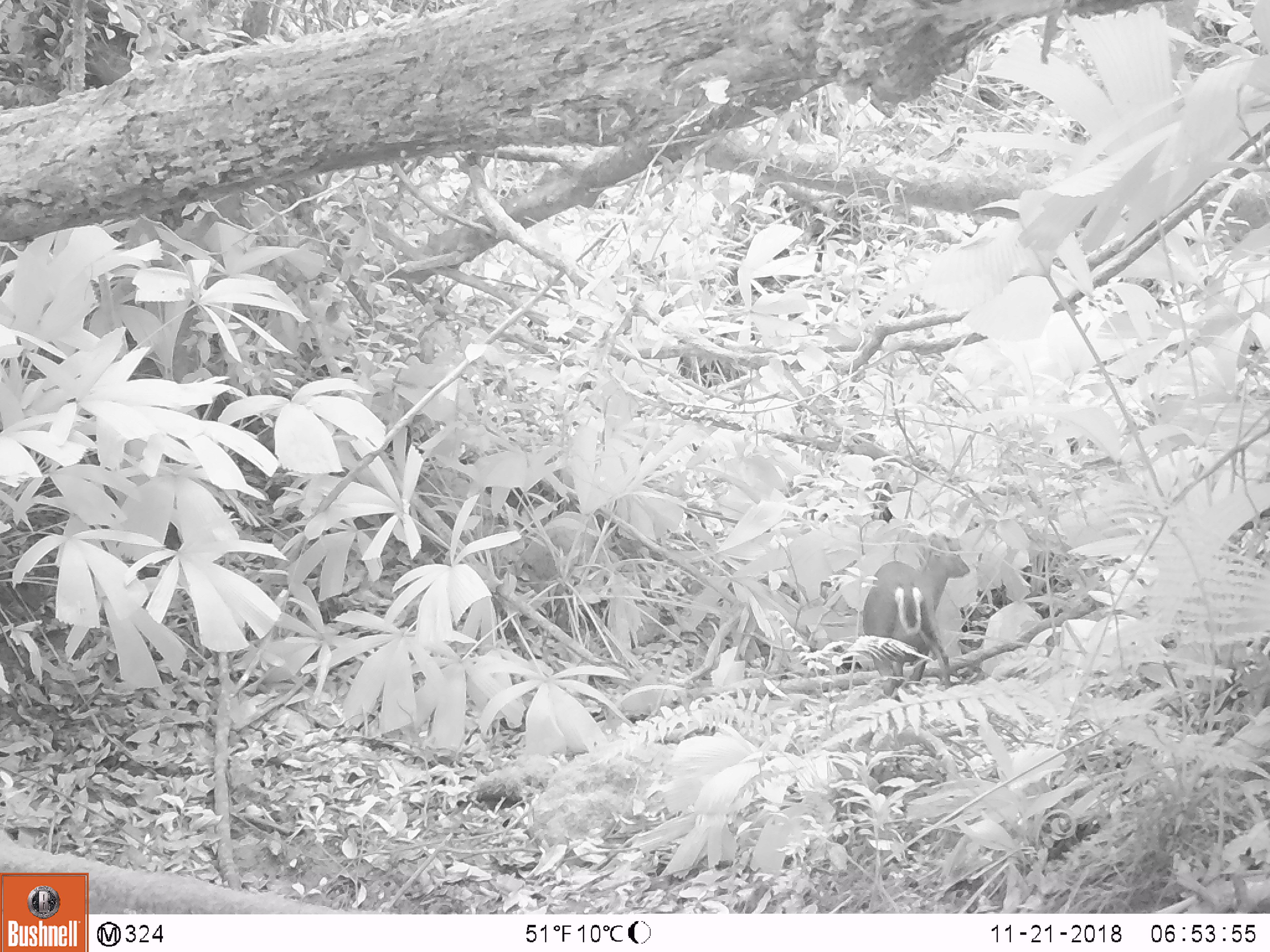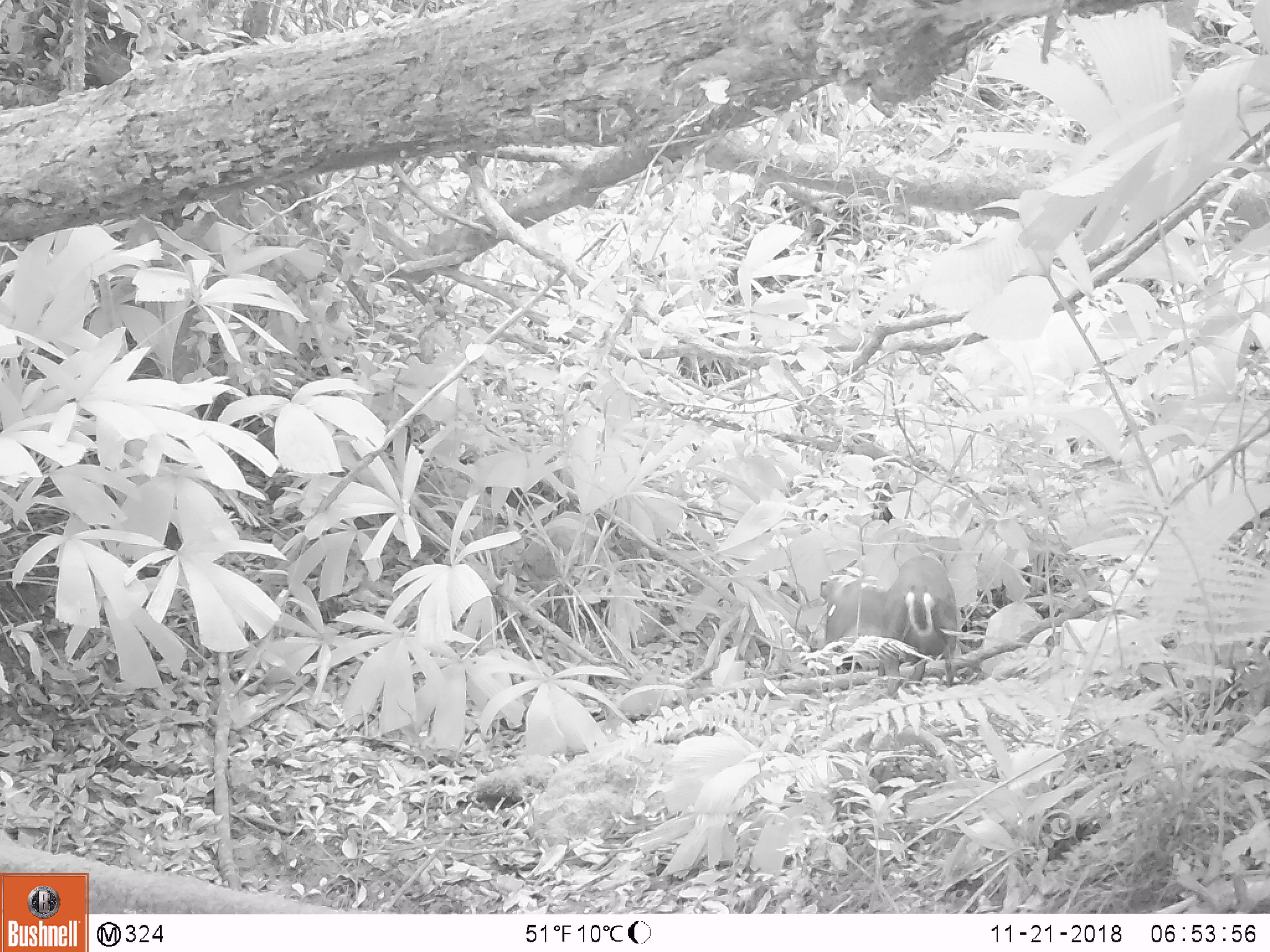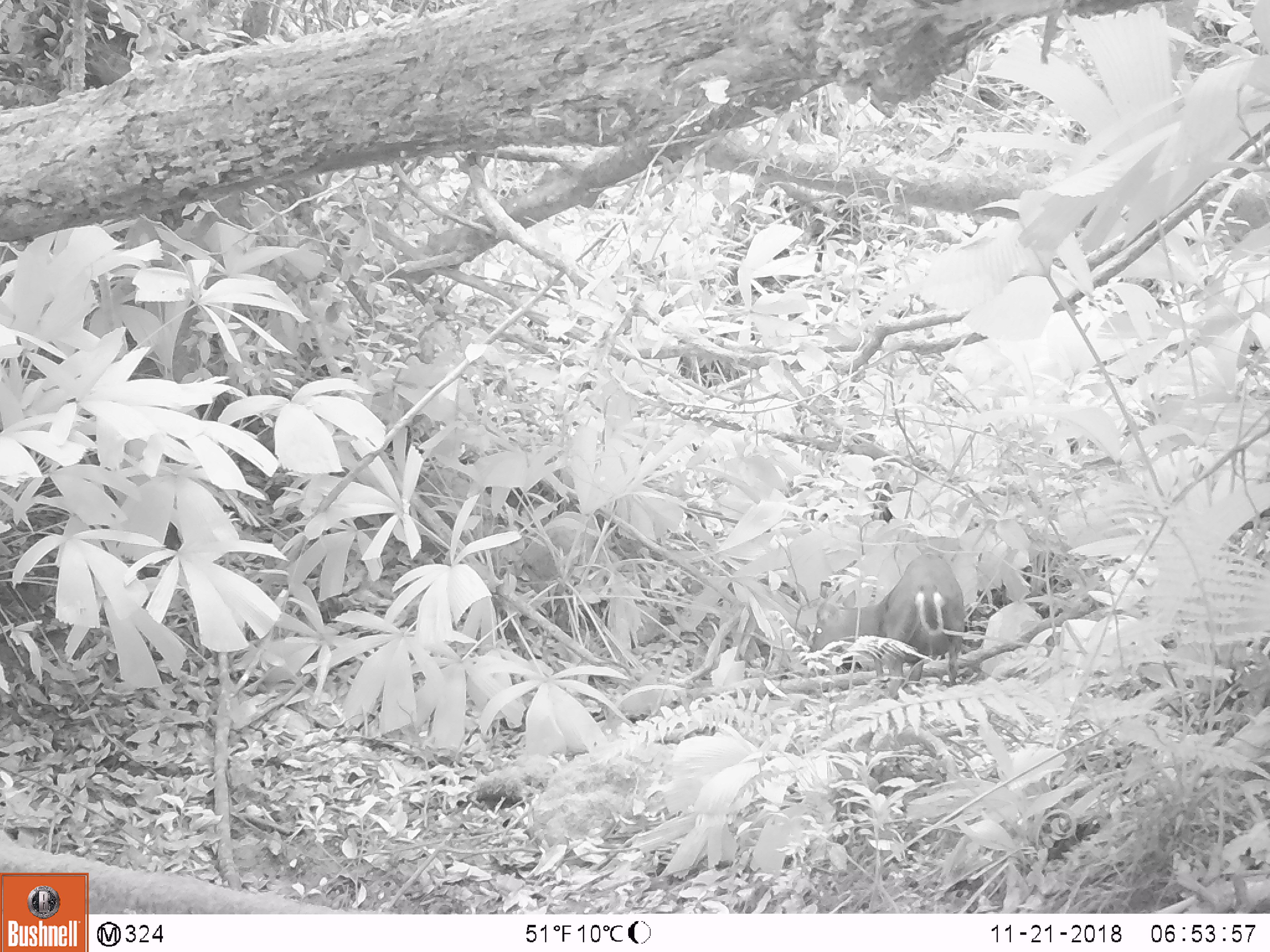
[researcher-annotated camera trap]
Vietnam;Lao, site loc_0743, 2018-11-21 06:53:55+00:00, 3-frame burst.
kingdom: Animalia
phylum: Chordata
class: Mammalia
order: Artiodactyla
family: Cervidae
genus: Muntiacus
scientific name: Muntiacus rooseveltorum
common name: roosevelt's muntjac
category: roosevelts muntjac group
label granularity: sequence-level